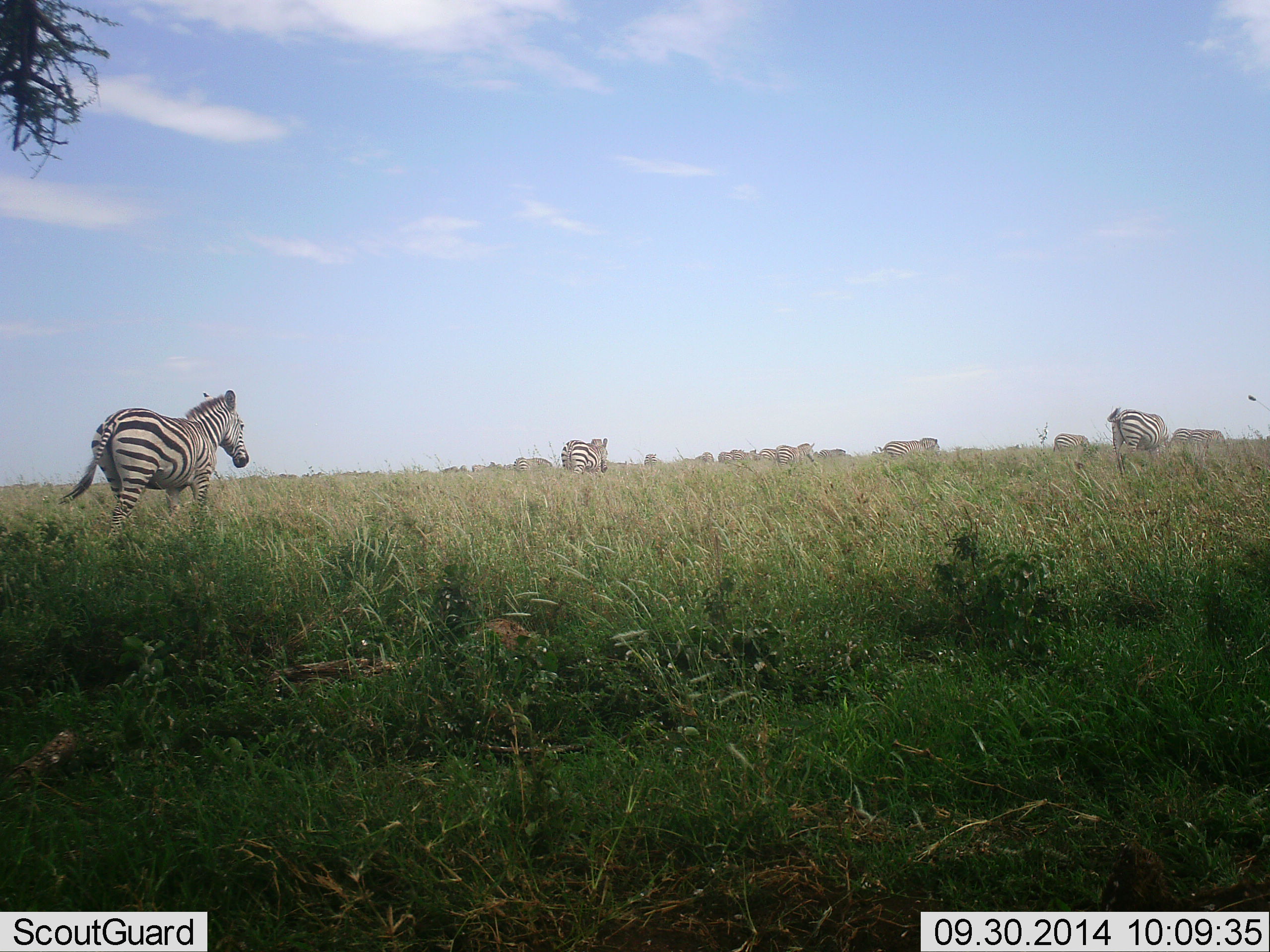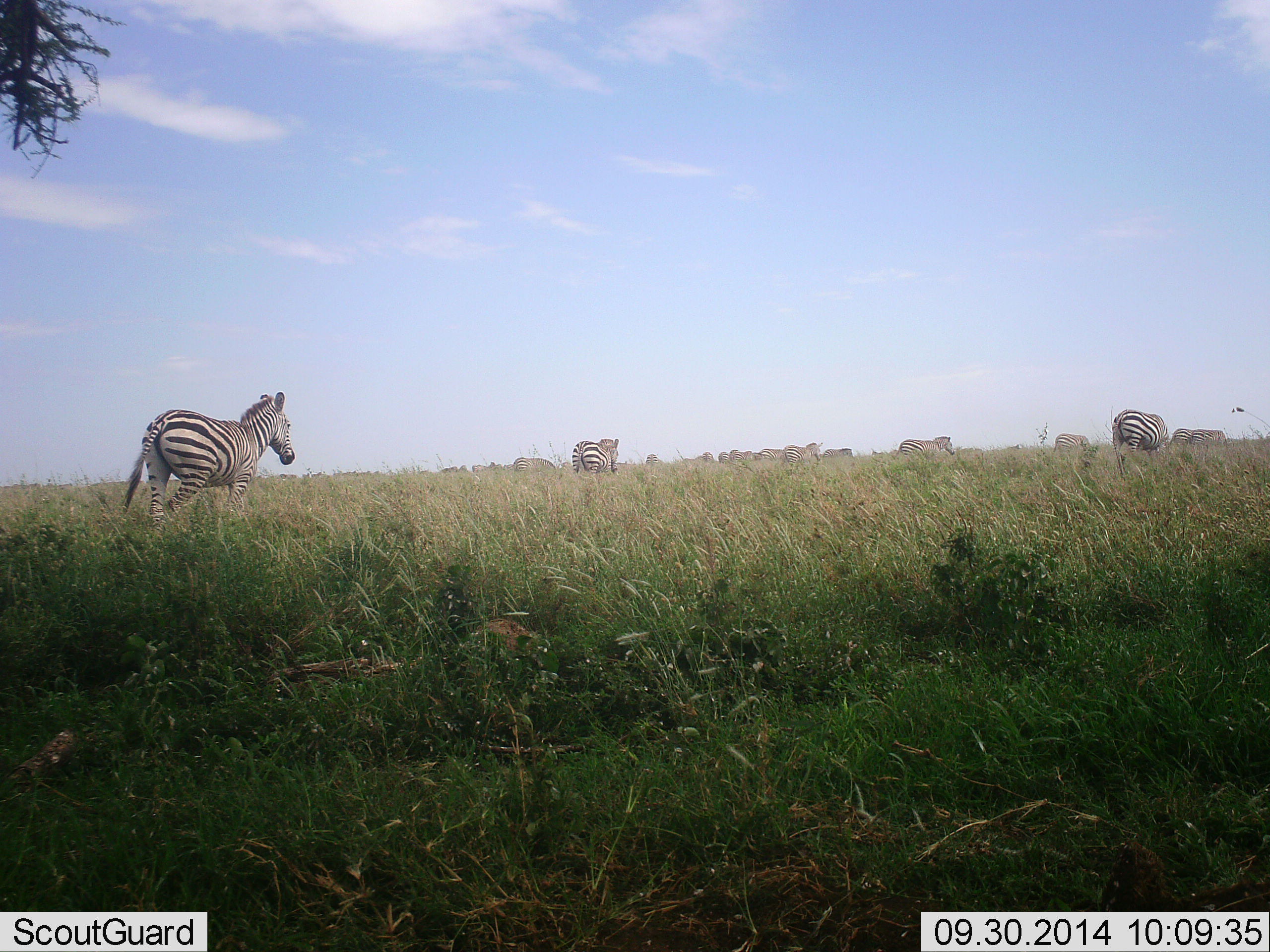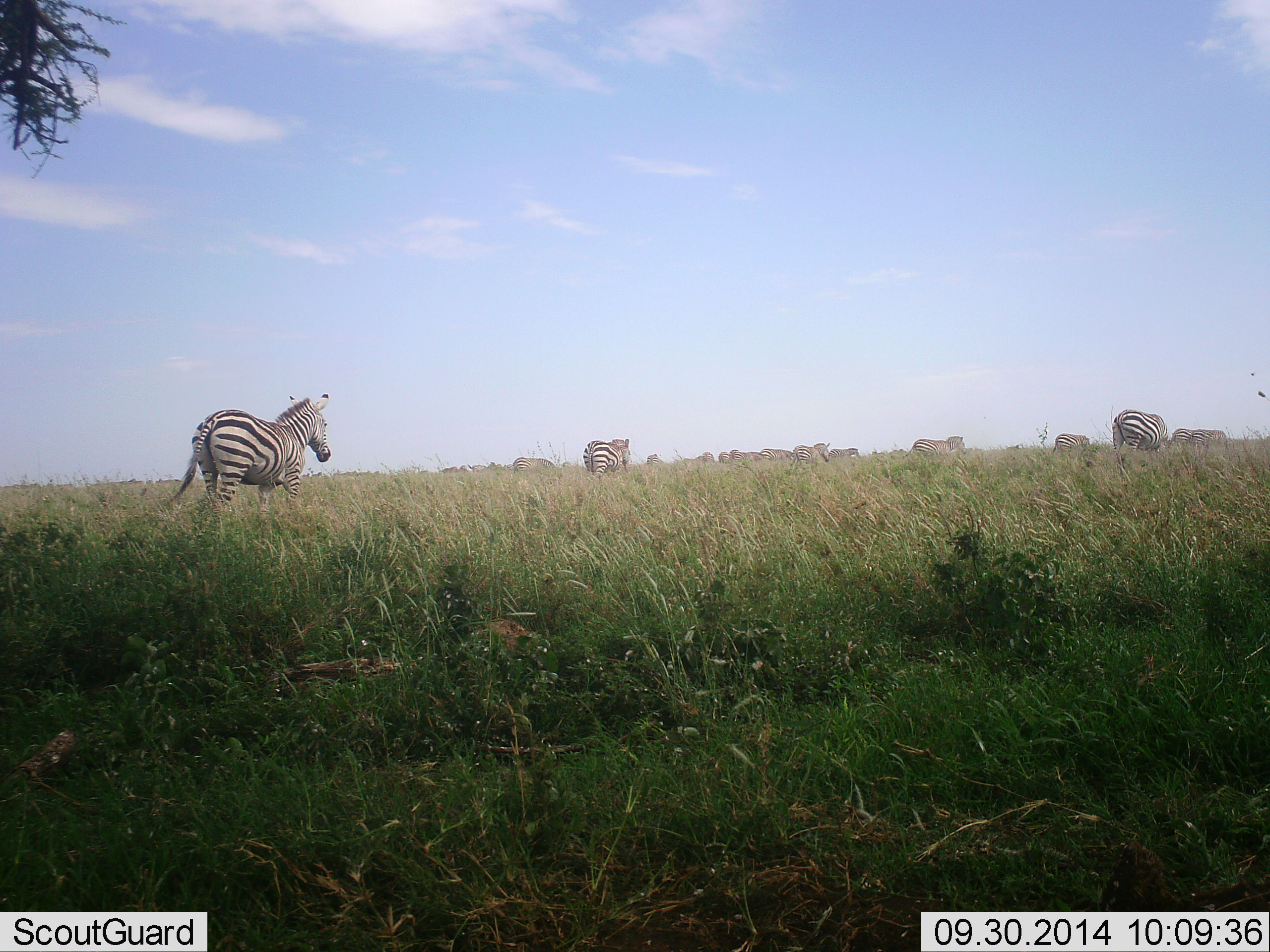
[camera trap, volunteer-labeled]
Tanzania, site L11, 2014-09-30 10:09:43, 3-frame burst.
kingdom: Animalia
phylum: Chordata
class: Mammalia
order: Perissodactyla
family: Equidae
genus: Equus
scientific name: Equus quagga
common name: plains zebra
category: zebra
Zebra (plains zebra) (Equus quagga), count 11-50. Behavior (volunteer vote fractions): standing 50%, resting 0%, moving 80%, interacting 0%. Young present (vote fraction): 0%. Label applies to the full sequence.